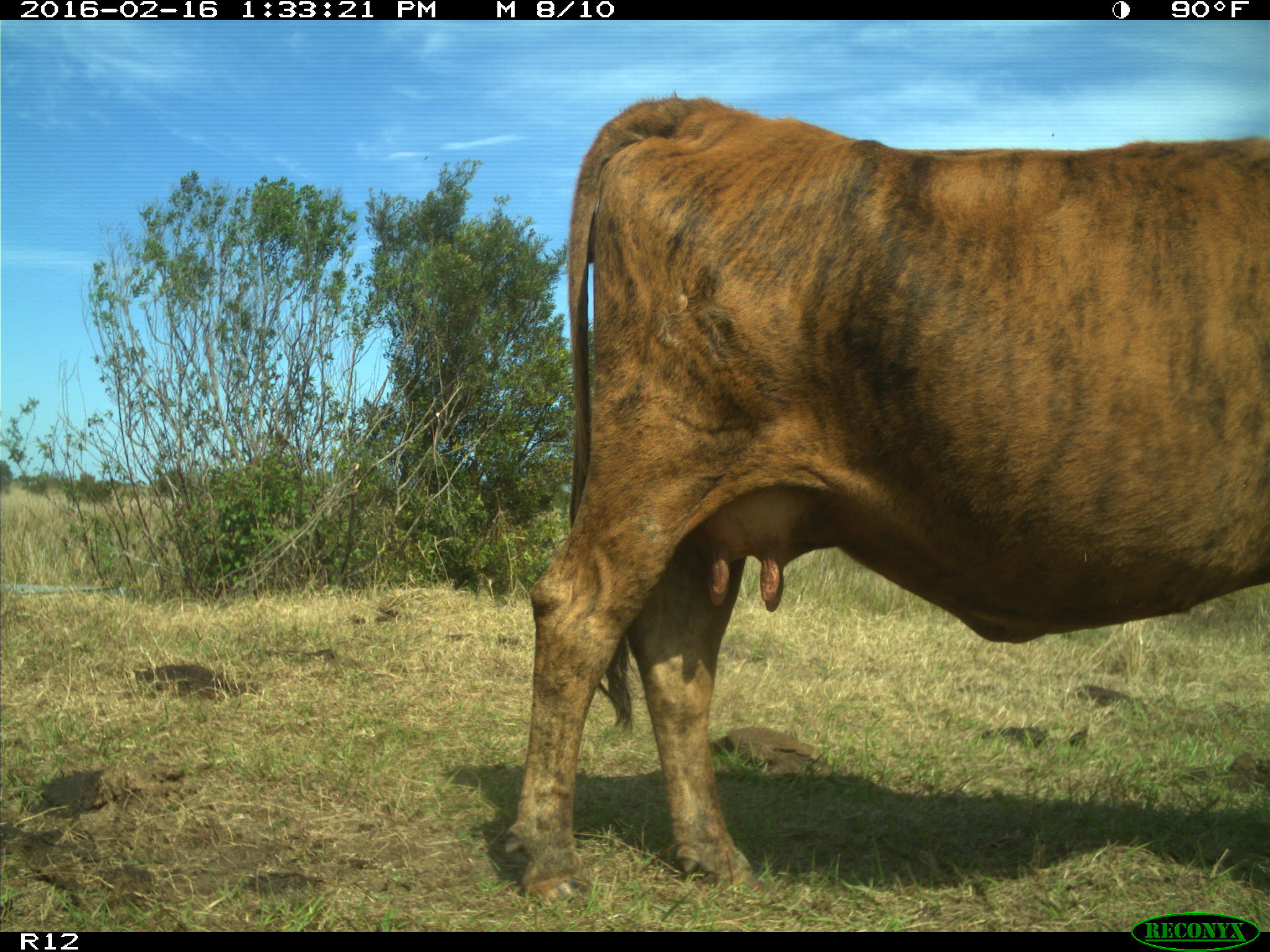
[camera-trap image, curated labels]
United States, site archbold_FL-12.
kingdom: Animalia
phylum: Chordata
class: Mammalia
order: Artiodactyla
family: Bovidae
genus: Bos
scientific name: Bos taurus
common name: domestic cow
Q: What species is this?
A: Bos taurus (domestic cow).